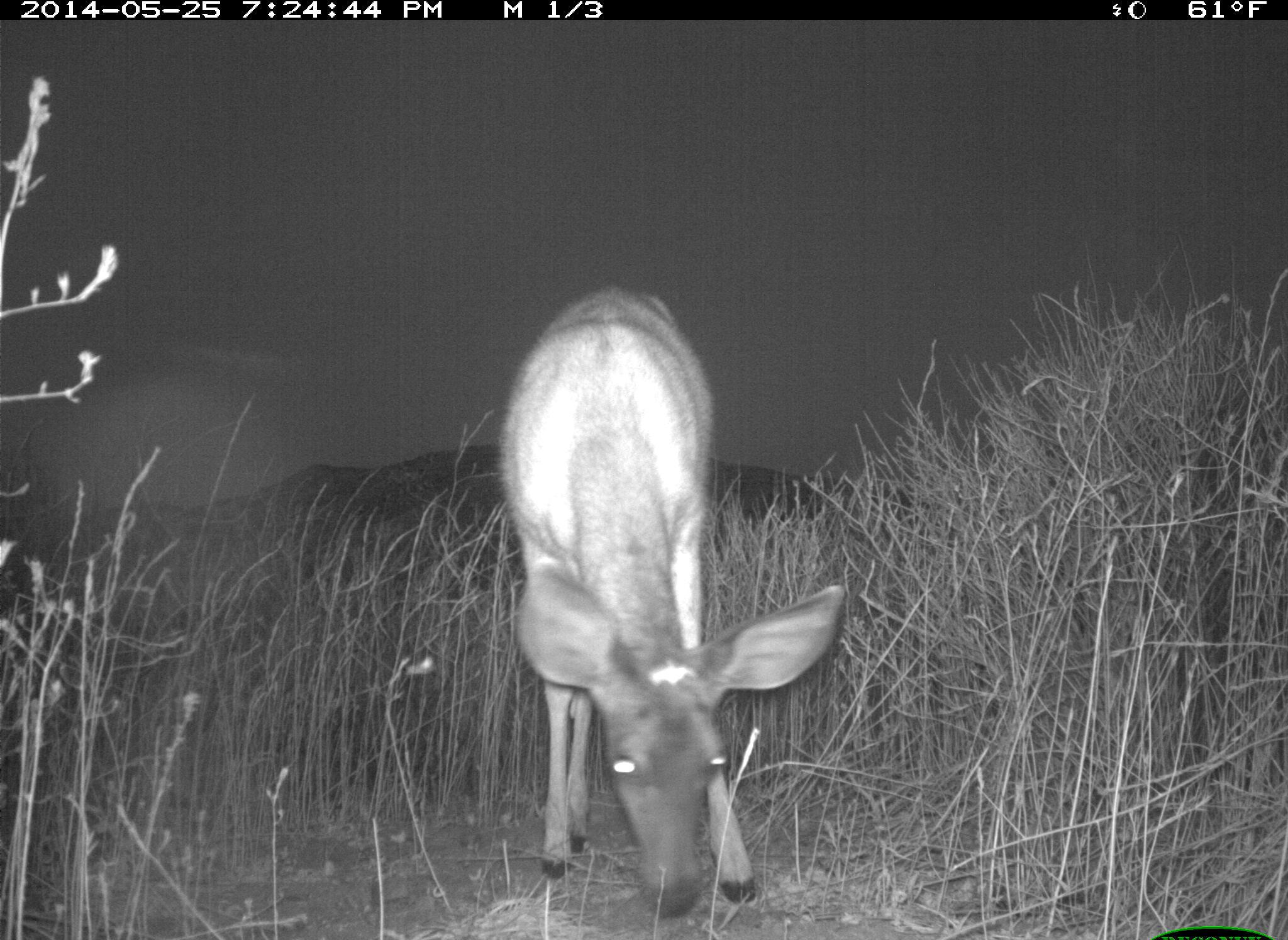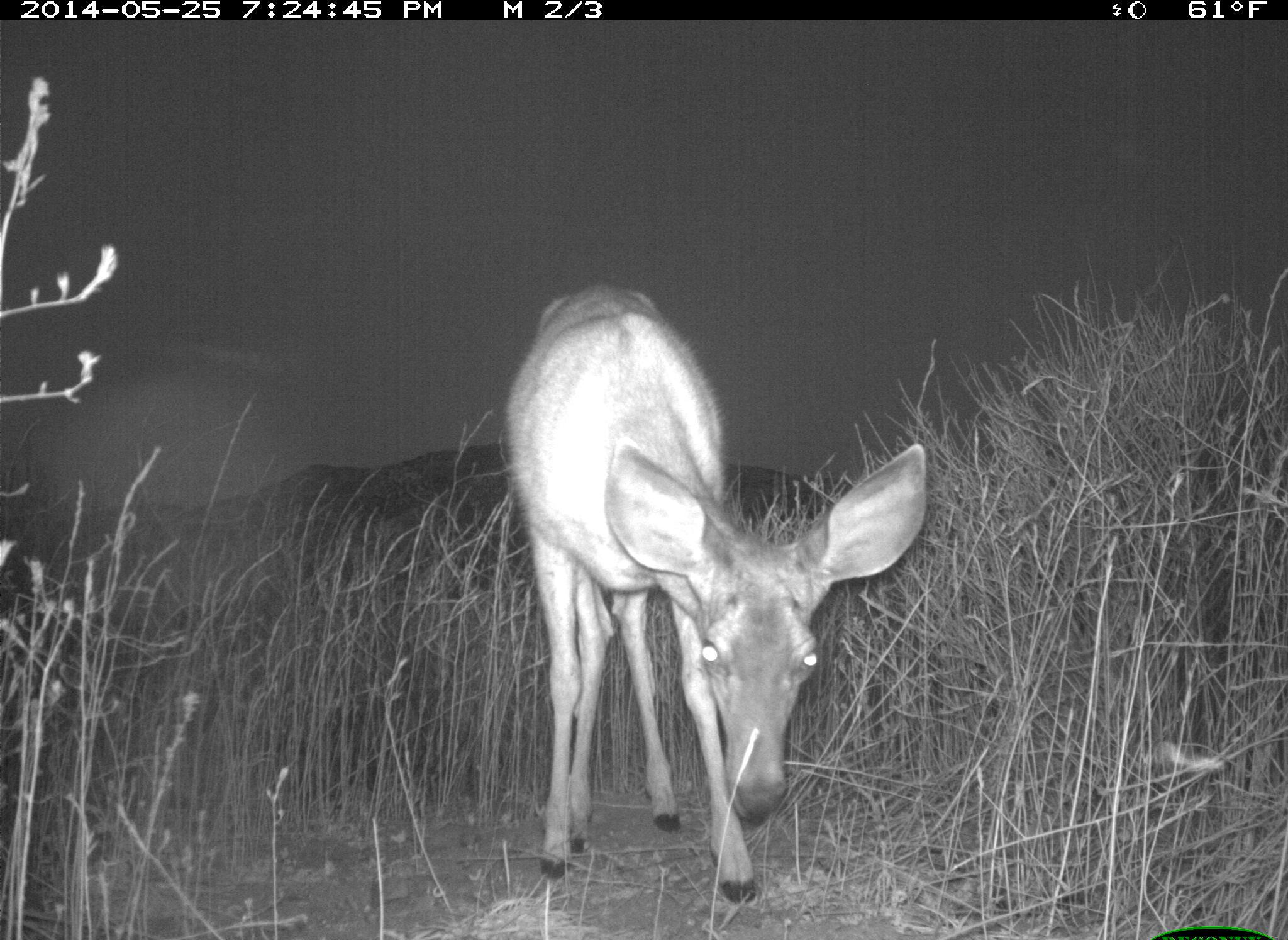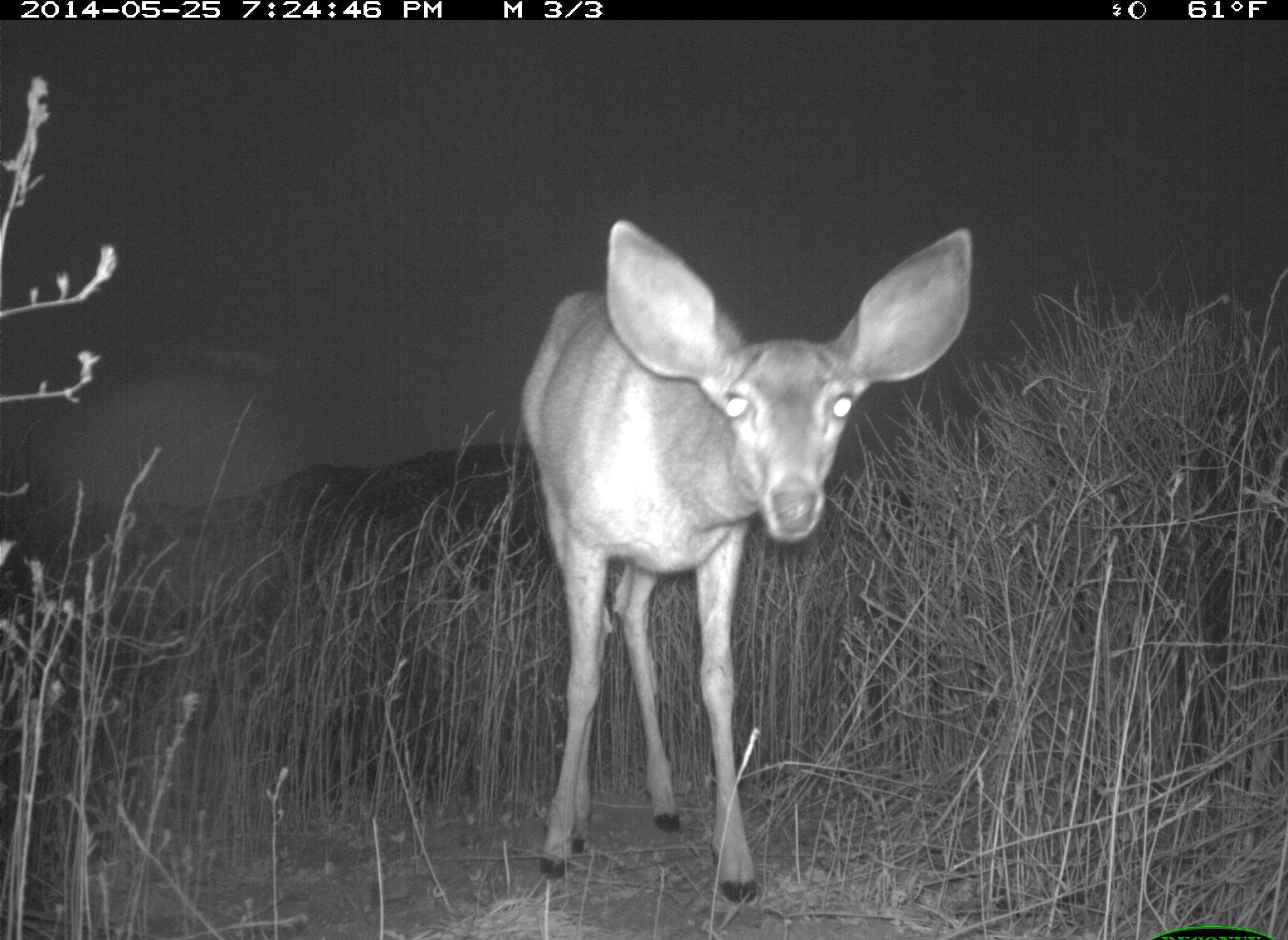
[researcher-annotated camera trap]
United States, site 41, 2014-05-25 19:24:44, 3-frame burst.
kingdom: Animalia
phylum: Chordata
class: Mammalia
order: Artiodactyla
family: Cervidae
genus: Odocoileus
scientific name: Odocoileus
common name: deer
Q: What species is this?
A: Deer (Odocoileus).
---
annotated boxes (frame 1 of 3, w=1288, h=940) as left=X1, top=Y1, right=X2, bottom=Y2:
deer: left=495, top=276, right=846, bottom=922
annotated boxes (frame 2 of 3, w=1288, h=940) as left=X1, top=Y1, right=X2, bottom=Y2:
deer: left=498, top=277, right=934, bottom=915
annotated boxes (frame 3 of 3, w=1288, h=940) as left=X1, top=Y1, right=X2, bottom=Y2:
deer: left=510, top=216, right=971, bottom=910